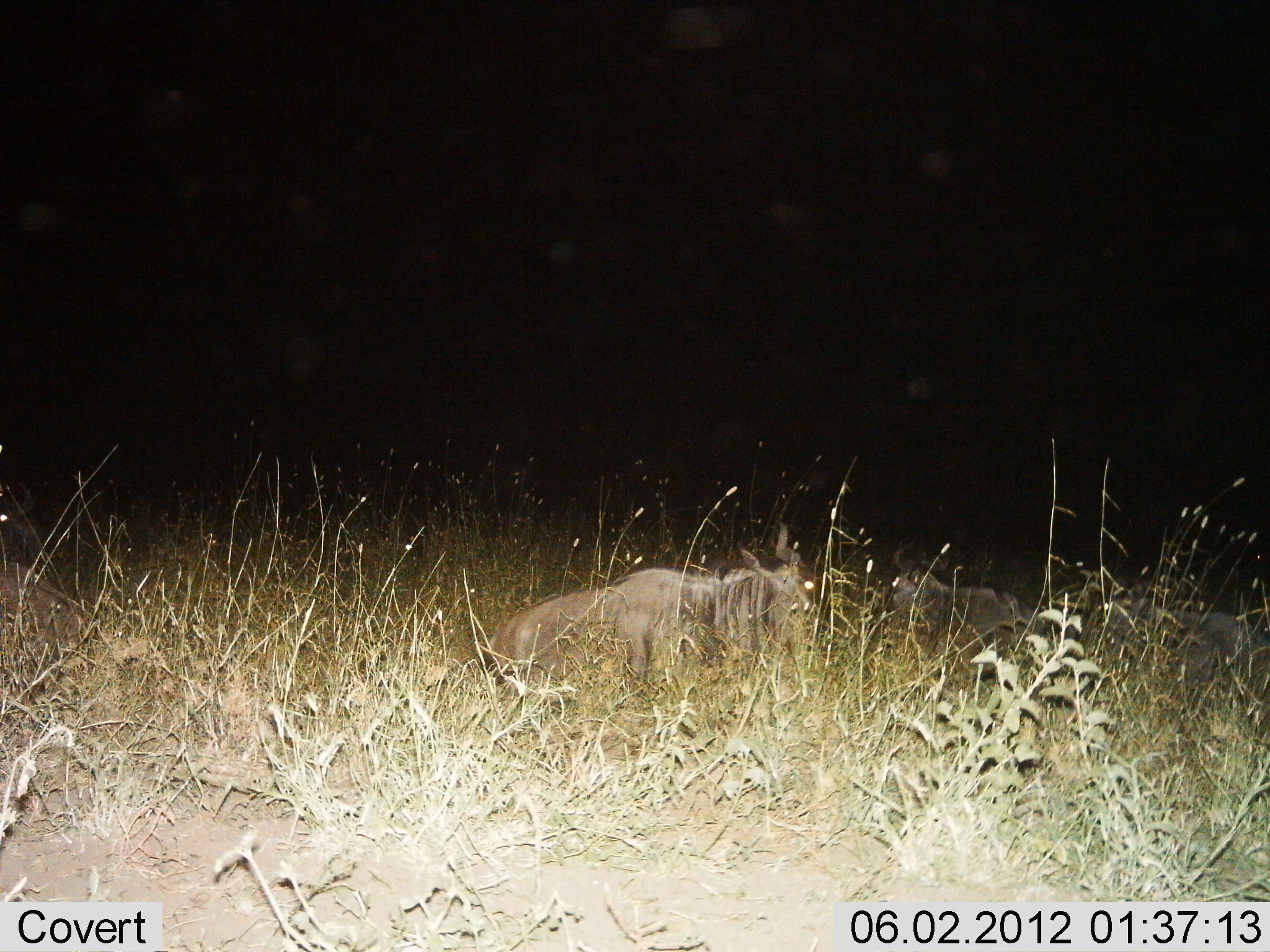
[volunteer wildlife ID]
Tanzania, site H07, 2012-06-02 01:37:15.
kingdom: Animalia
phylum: Chordata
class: Mammalia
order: Artiodactyla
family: Bovidae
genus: Connochaetes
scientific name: Connochaetes taurinus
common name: blue wildebeest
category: wildebeest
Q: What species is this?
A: Wildebeest (blue wildebeest) (Connochaetes taurinus).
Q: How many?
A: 3.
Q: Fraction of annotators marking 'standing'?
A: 0%.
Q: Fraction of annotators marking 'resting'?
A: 100%.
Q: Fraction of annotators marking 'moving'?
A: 0%.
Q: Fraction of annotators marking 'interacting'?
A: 0%.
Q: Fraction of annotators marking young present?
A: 0%.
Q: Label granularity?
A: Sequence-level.